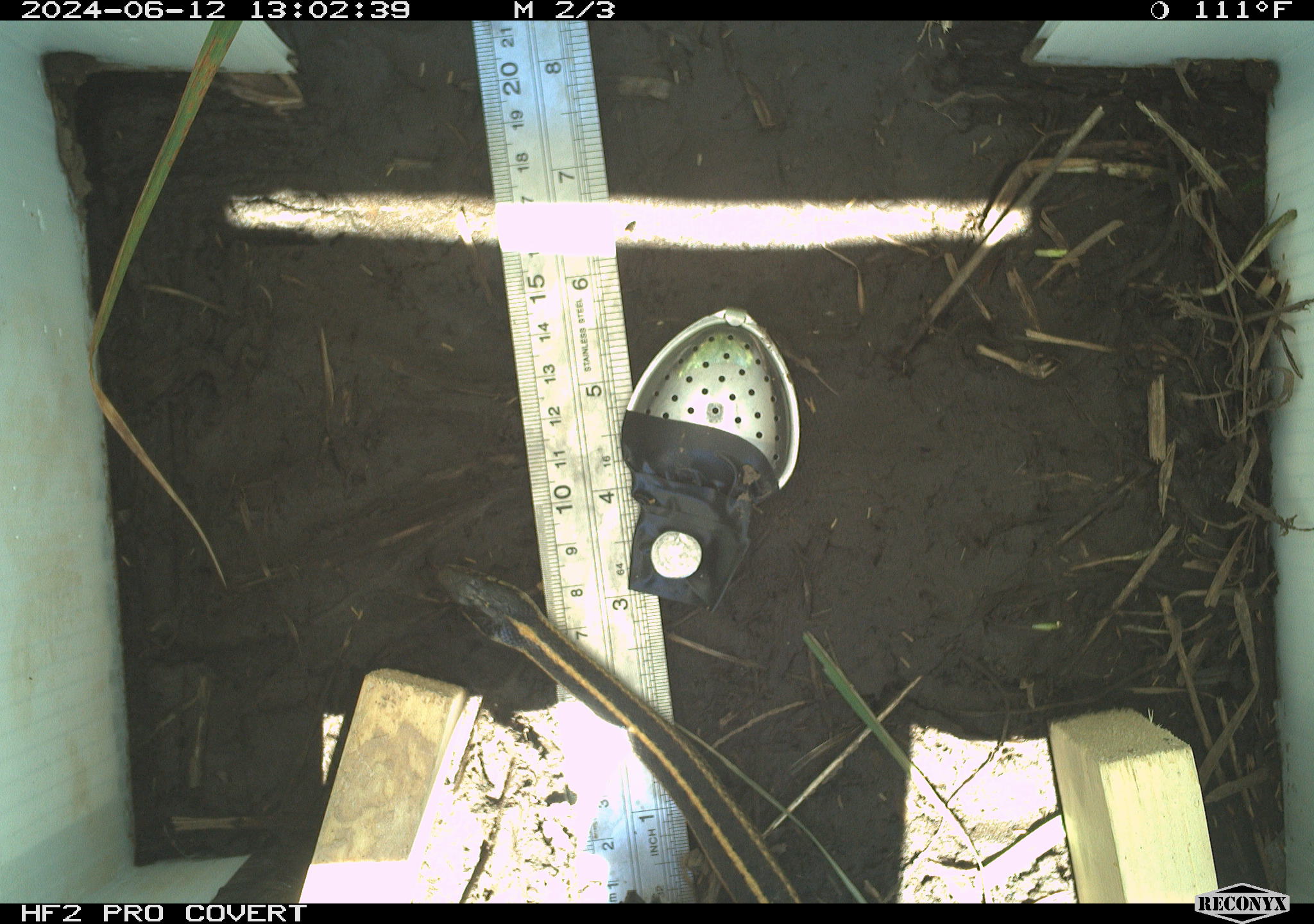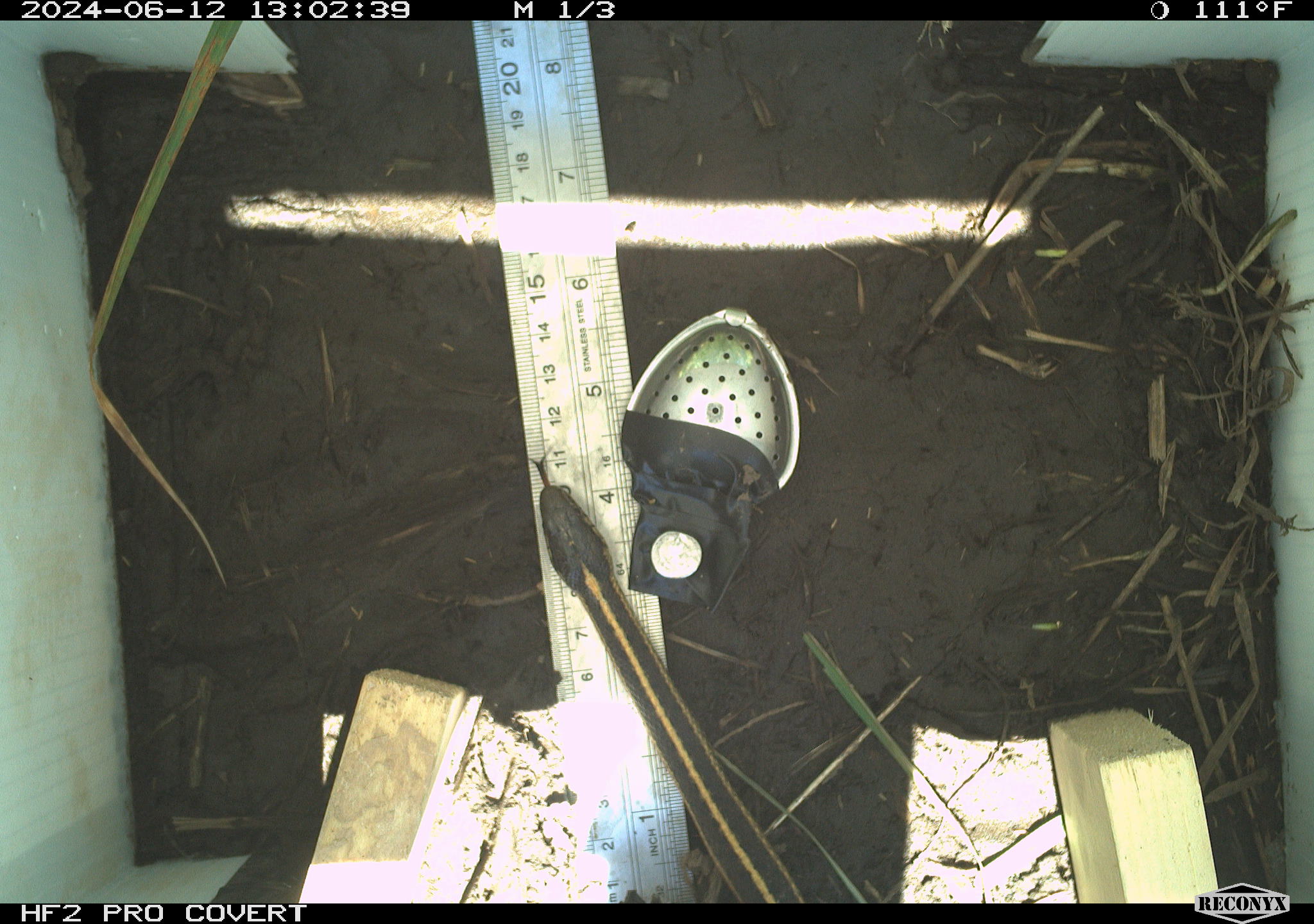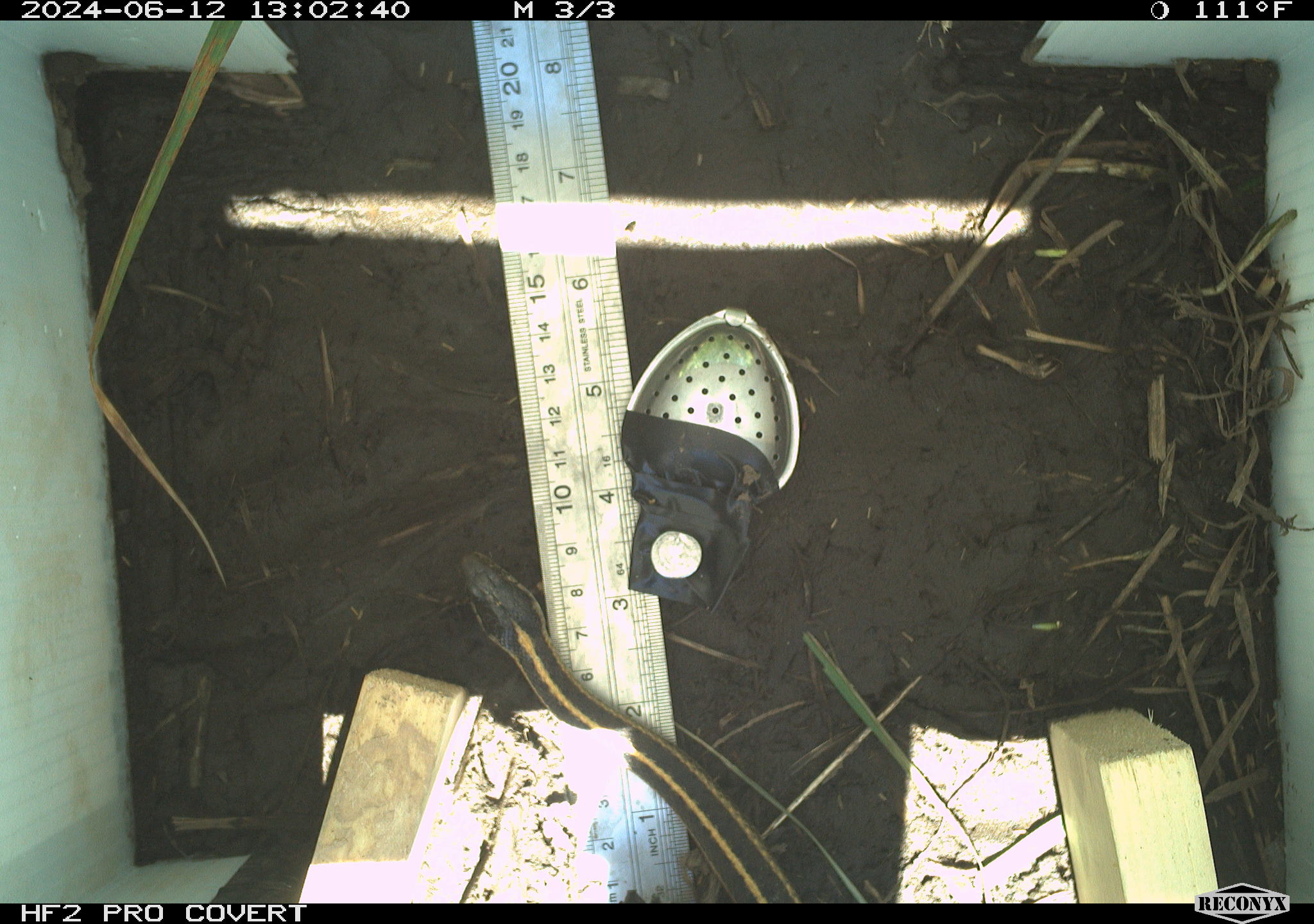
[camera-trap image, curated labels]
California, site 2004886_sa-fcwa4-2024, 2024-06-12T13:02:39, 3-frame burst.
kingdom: Animalia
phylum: Chordata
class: Reptilia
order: Squamata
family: Colubridae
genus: Thamnophis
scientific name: Thamnophis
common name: american gartersnakes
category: thamnophis species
Thamnophis species (american gartersnakes) (Thamnophis).